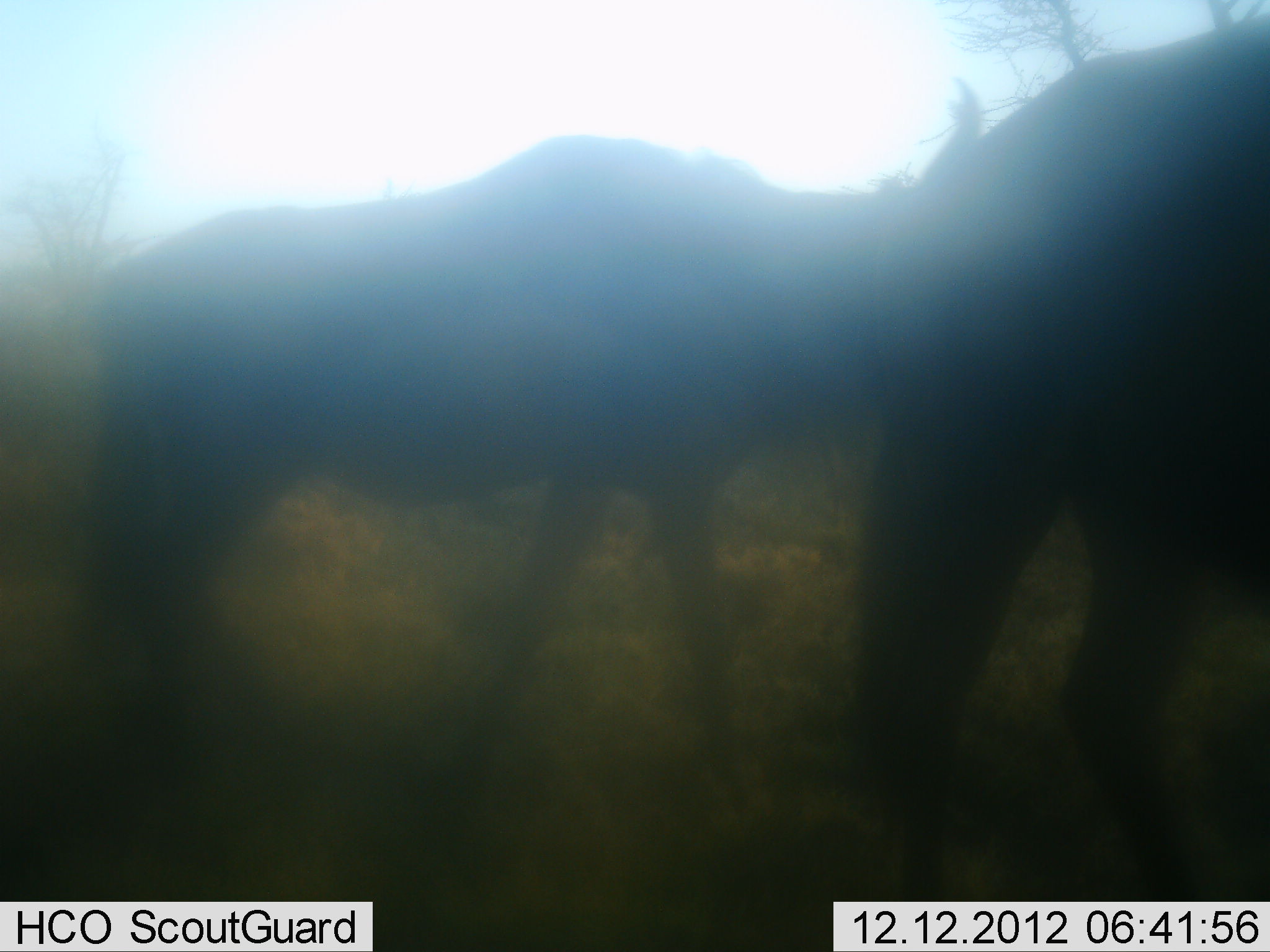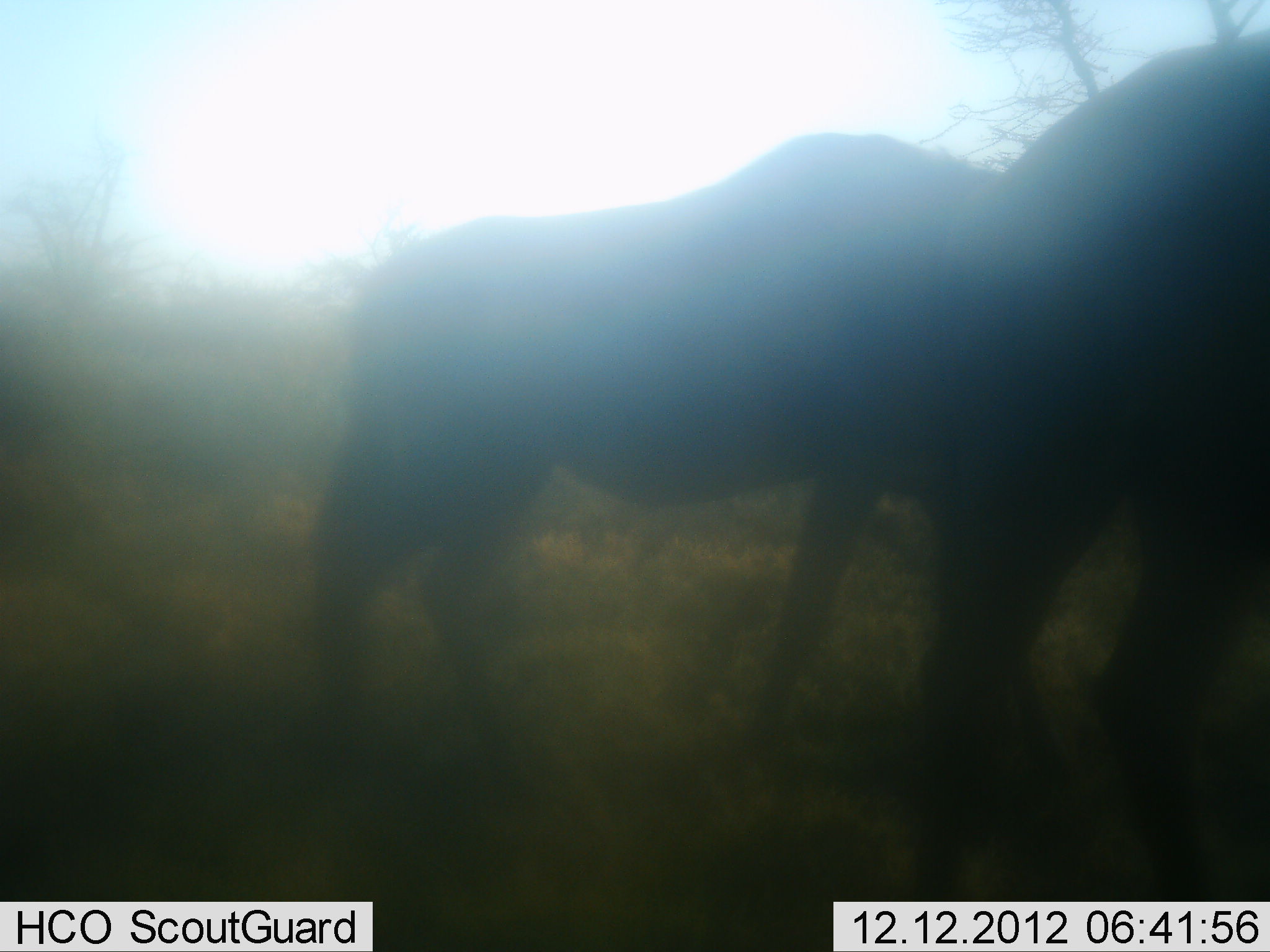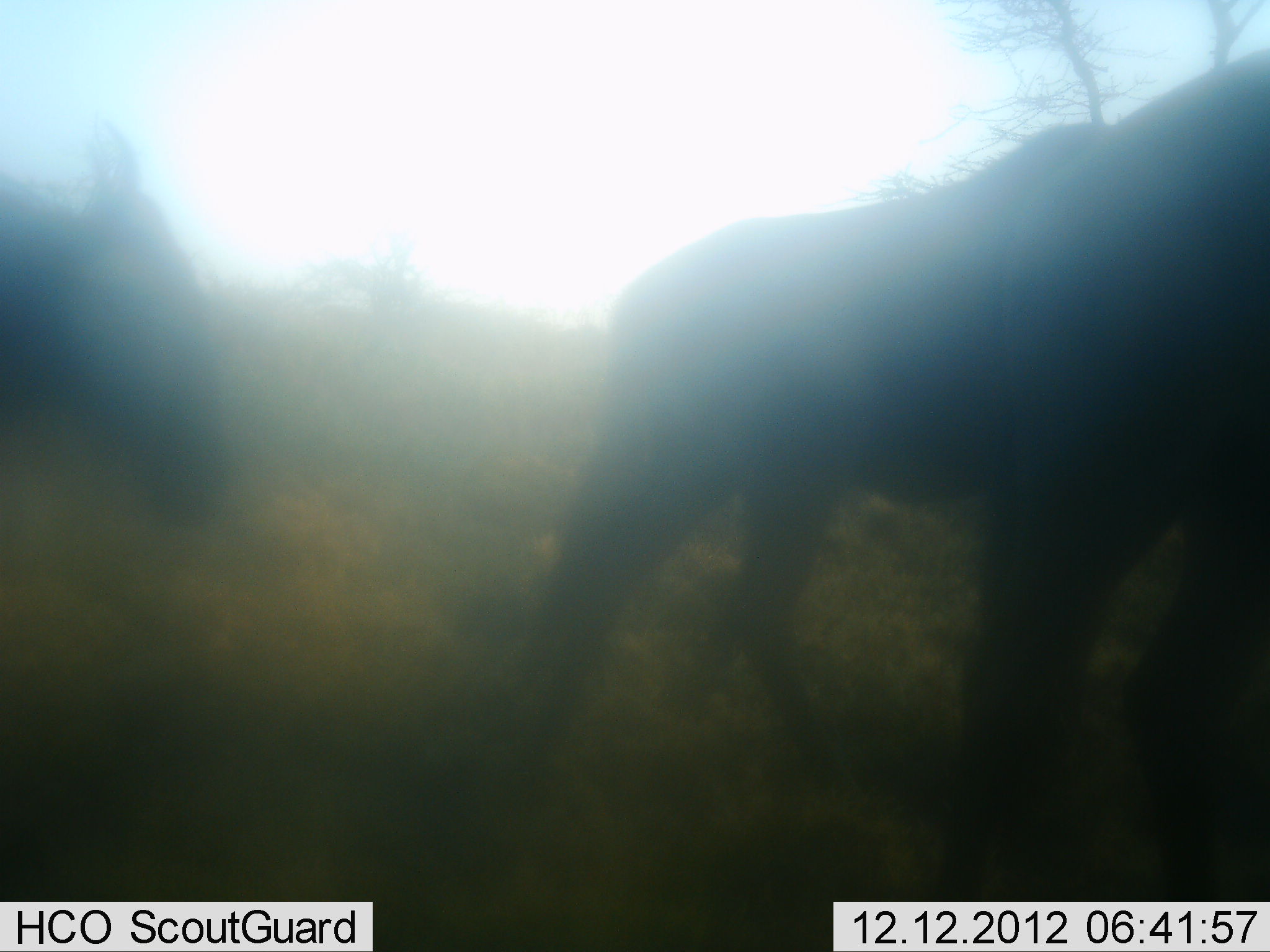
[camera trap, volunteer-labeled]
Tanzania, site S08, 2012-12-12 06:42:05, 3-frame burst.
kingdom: Animalia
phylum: Chordata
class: Mammalia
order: Artiodactyla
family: Bovidae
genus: Connochaetes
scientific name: Connochaetes taurinus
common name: blue wildebeest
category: wildebeest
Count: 3.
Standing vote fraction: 16%.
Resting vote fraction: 0%.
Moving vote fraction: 91%.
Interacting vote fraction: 0%.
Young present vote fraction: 0%.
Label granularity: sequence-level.